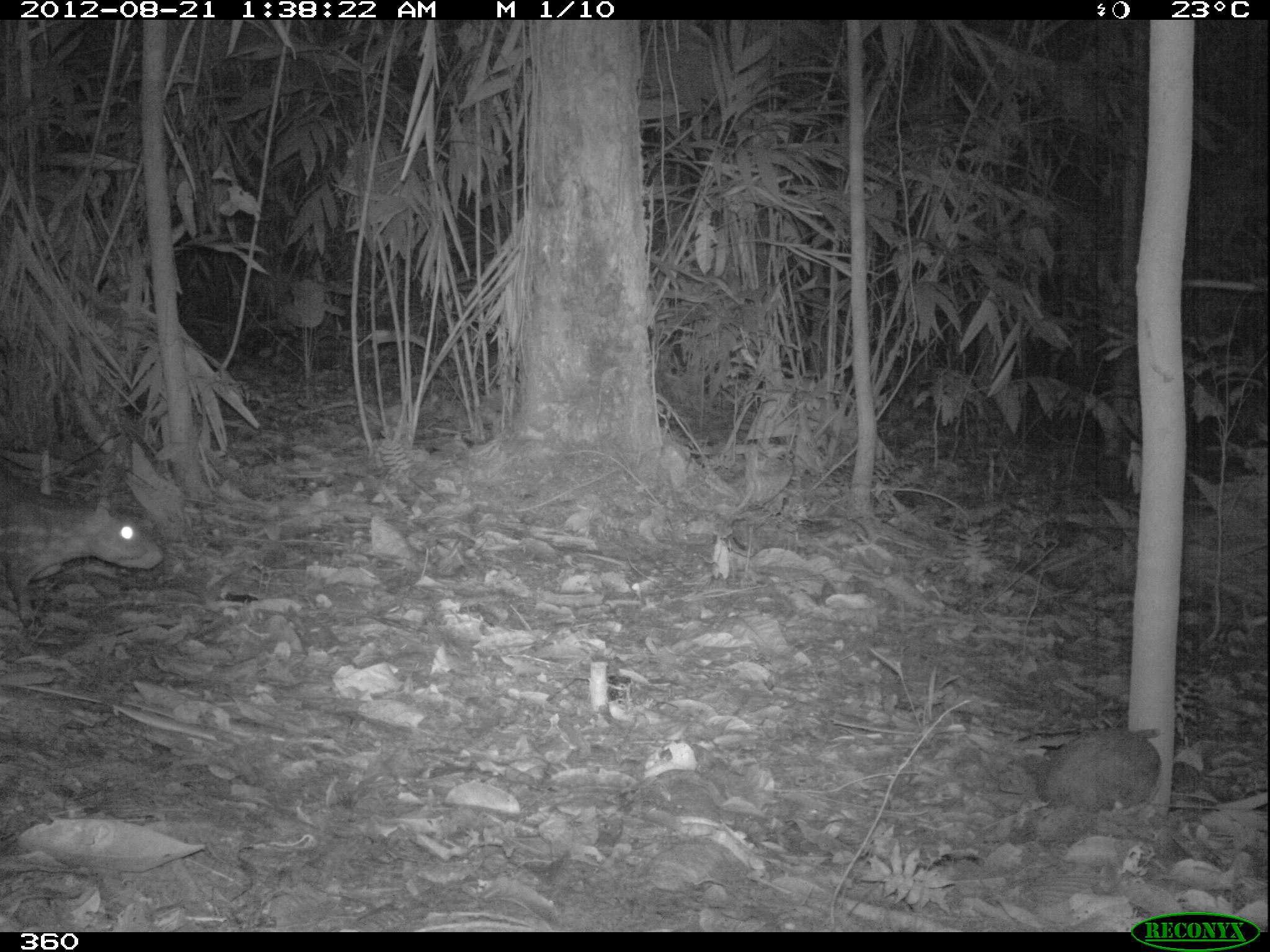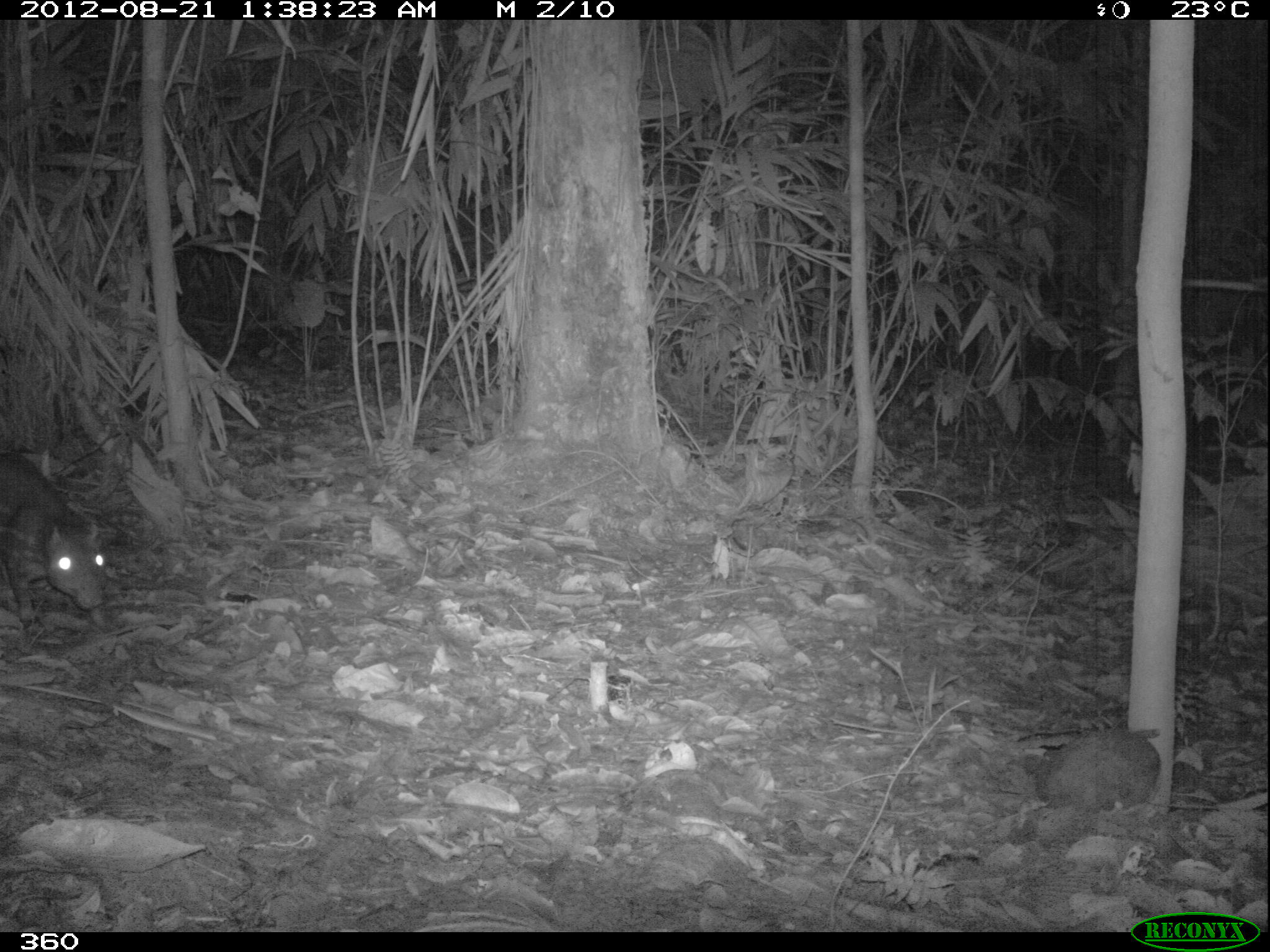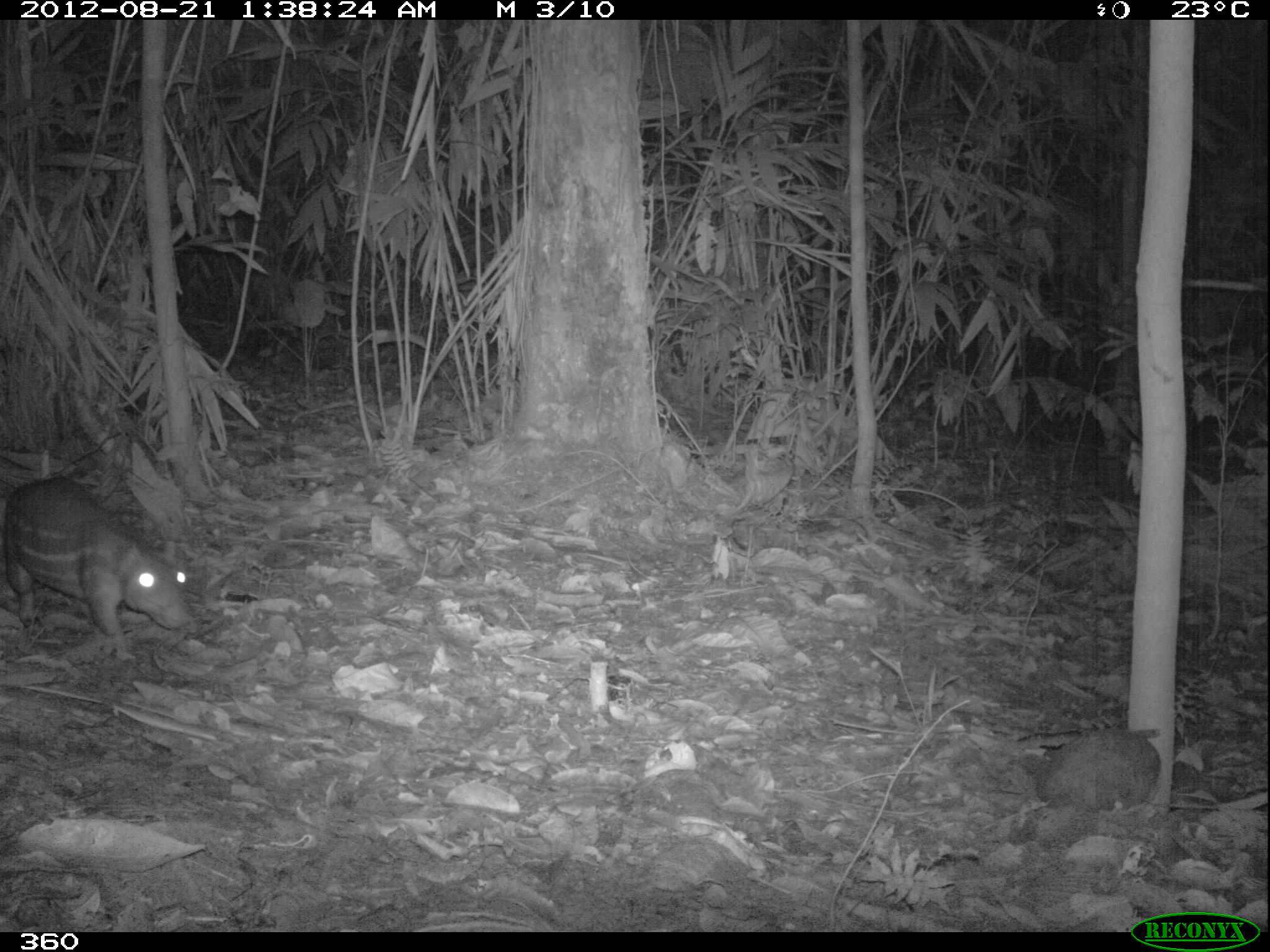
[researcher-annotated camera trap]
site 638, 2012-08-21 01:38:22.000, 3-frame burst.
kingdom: Animalia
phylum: Chordata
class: Mammalia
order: Rodentia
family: Cuniculidae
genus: Cuniculus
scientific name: Cuniculus paca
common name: spotted paca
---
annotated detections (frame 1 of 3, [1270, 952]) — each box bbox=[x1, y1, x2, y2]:
cuniculus paca: bbox=[1, 493, 161, 626]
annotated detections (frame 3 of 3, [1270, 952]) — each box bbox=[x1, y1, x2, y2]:
cuniculus paca: bbox=[2, 480, 190, 660]